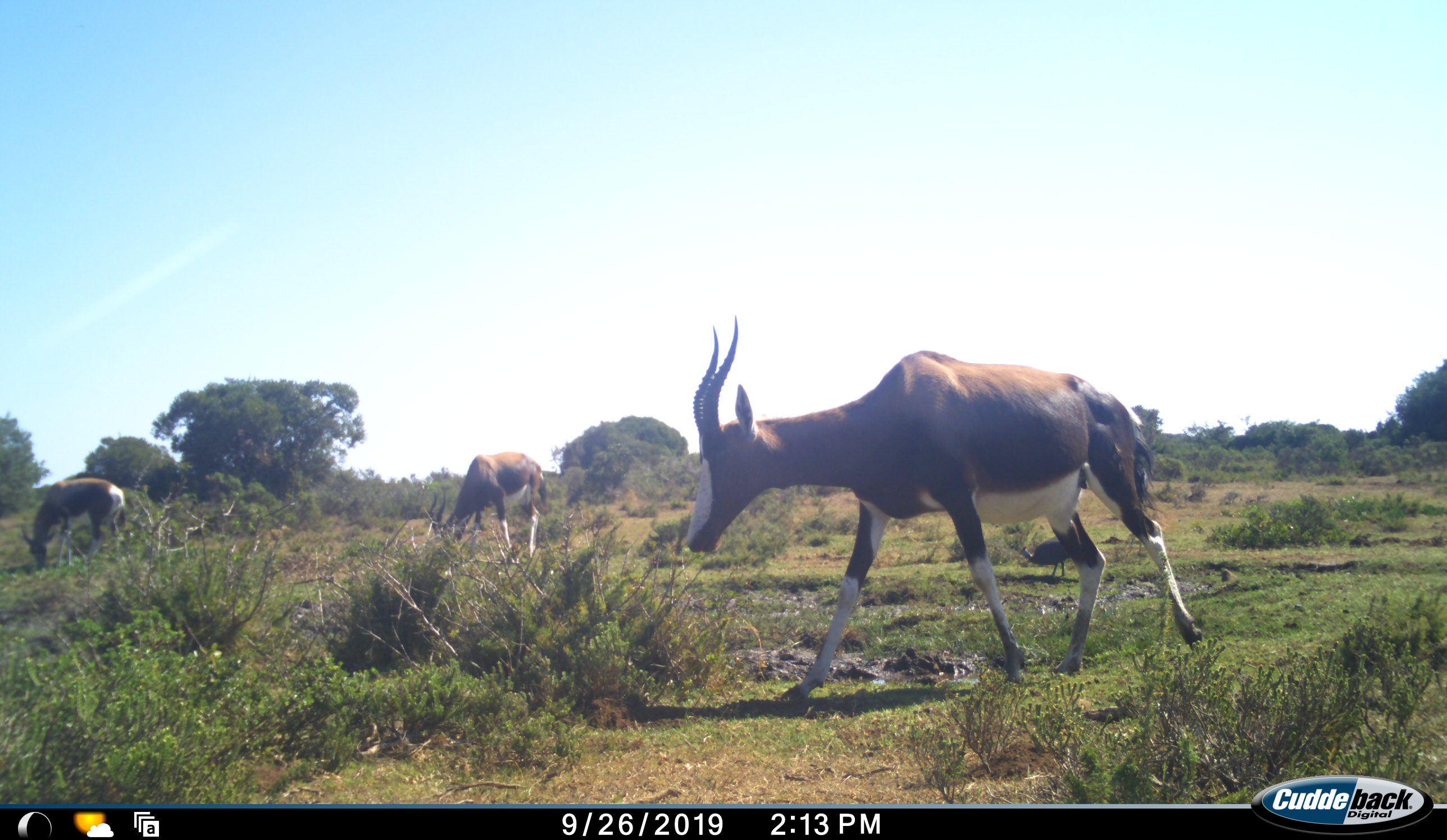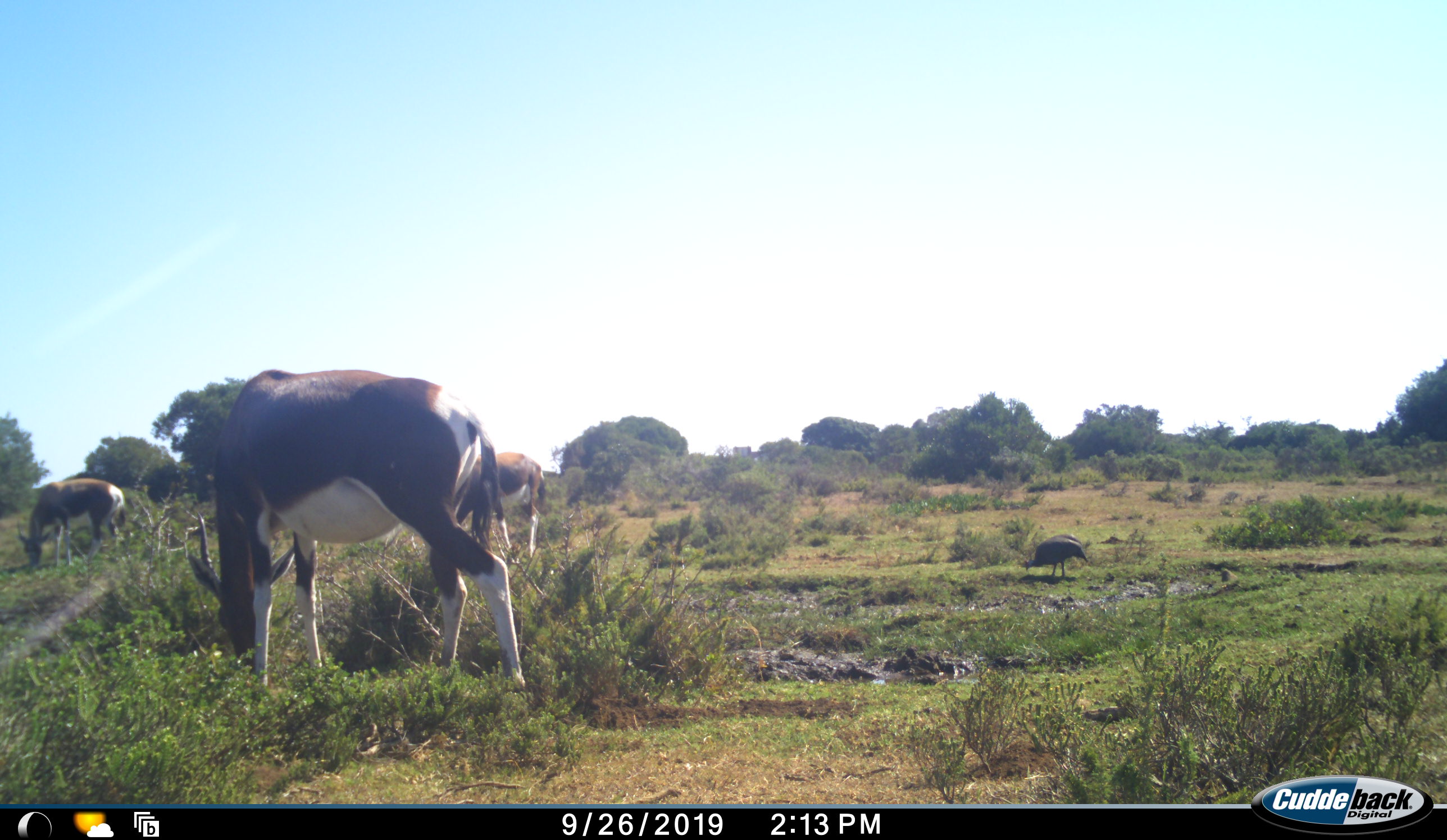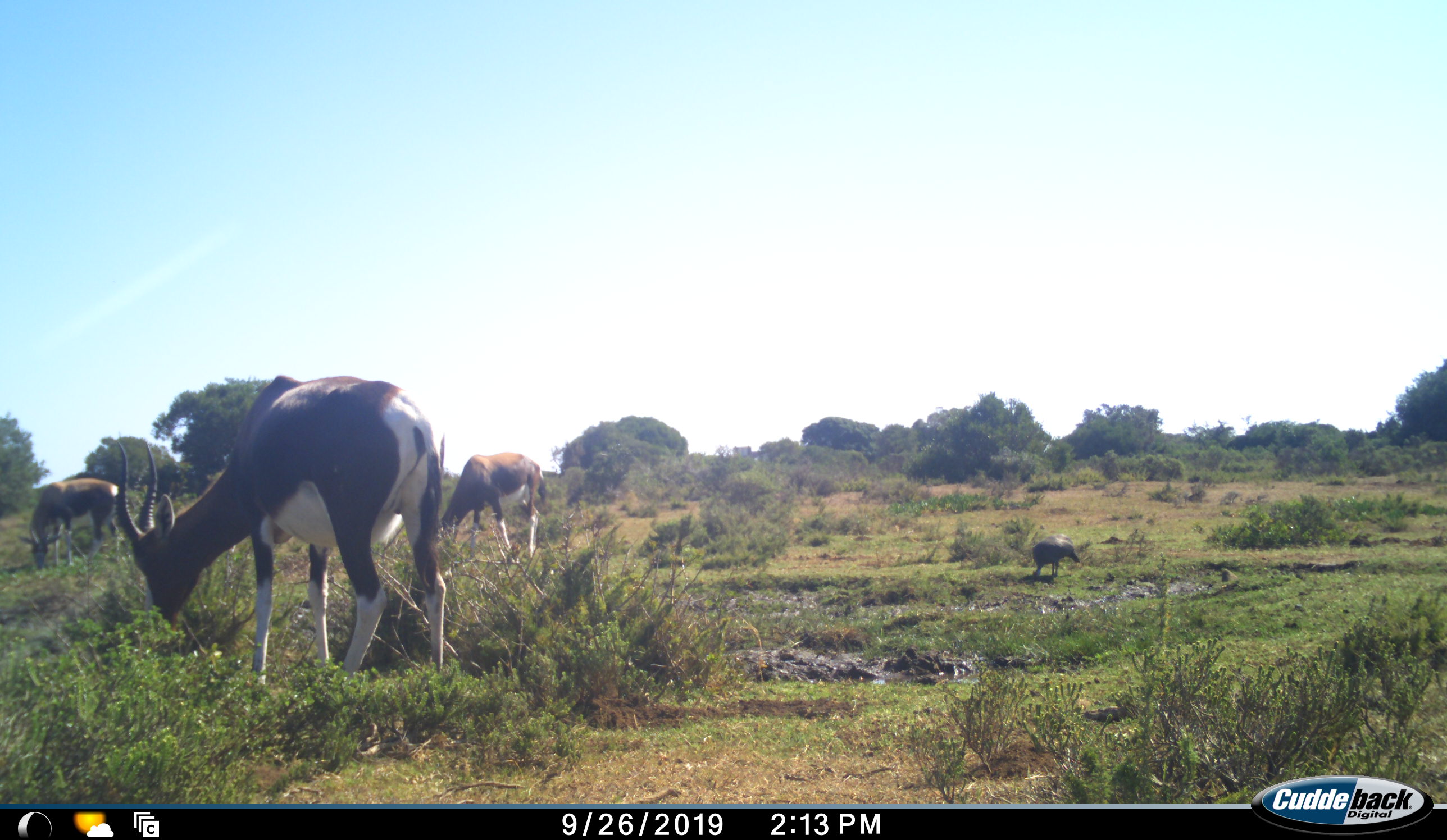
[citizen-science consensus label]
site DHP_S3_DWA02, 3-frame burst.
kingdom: Animalia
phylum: Chordata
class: Aves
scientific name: Aves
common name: bird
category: birdother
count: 1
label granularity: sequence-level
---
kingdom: Animalia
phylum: Chordata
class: Mammalia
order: Artiodactyla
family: Bovidae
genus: Damaliscus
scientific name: Damaliscus pygargus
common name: bontebok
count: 3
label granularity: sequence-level